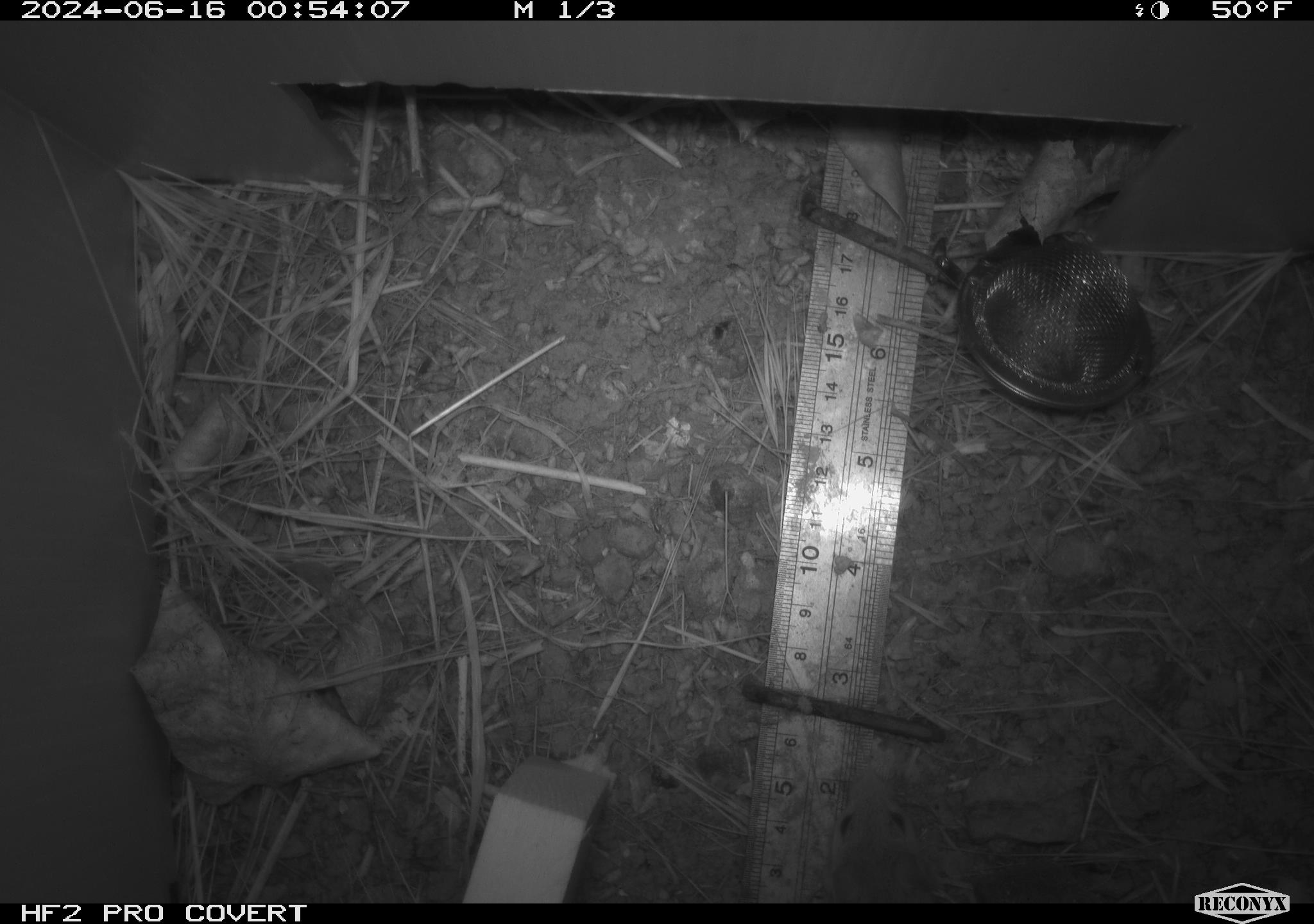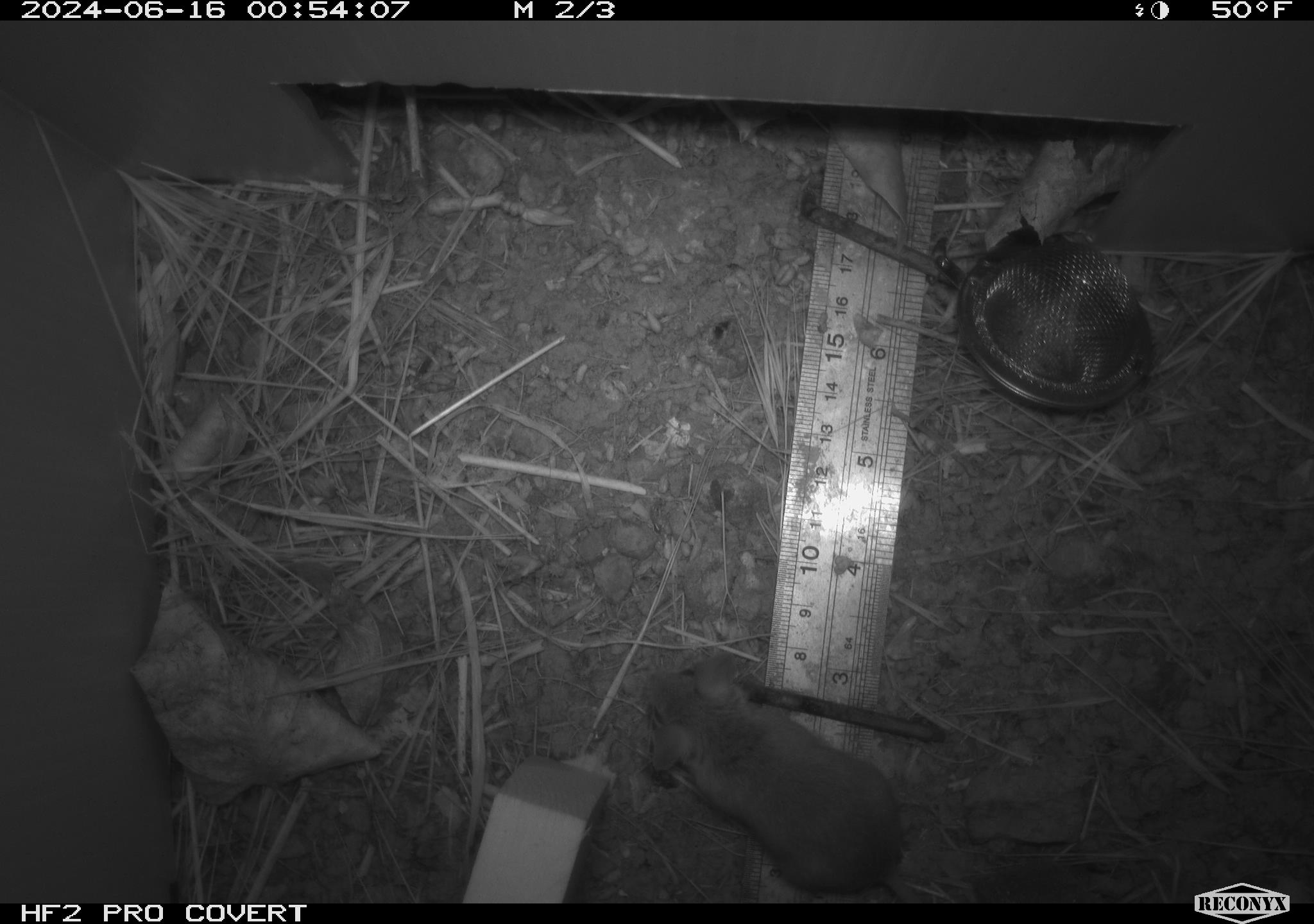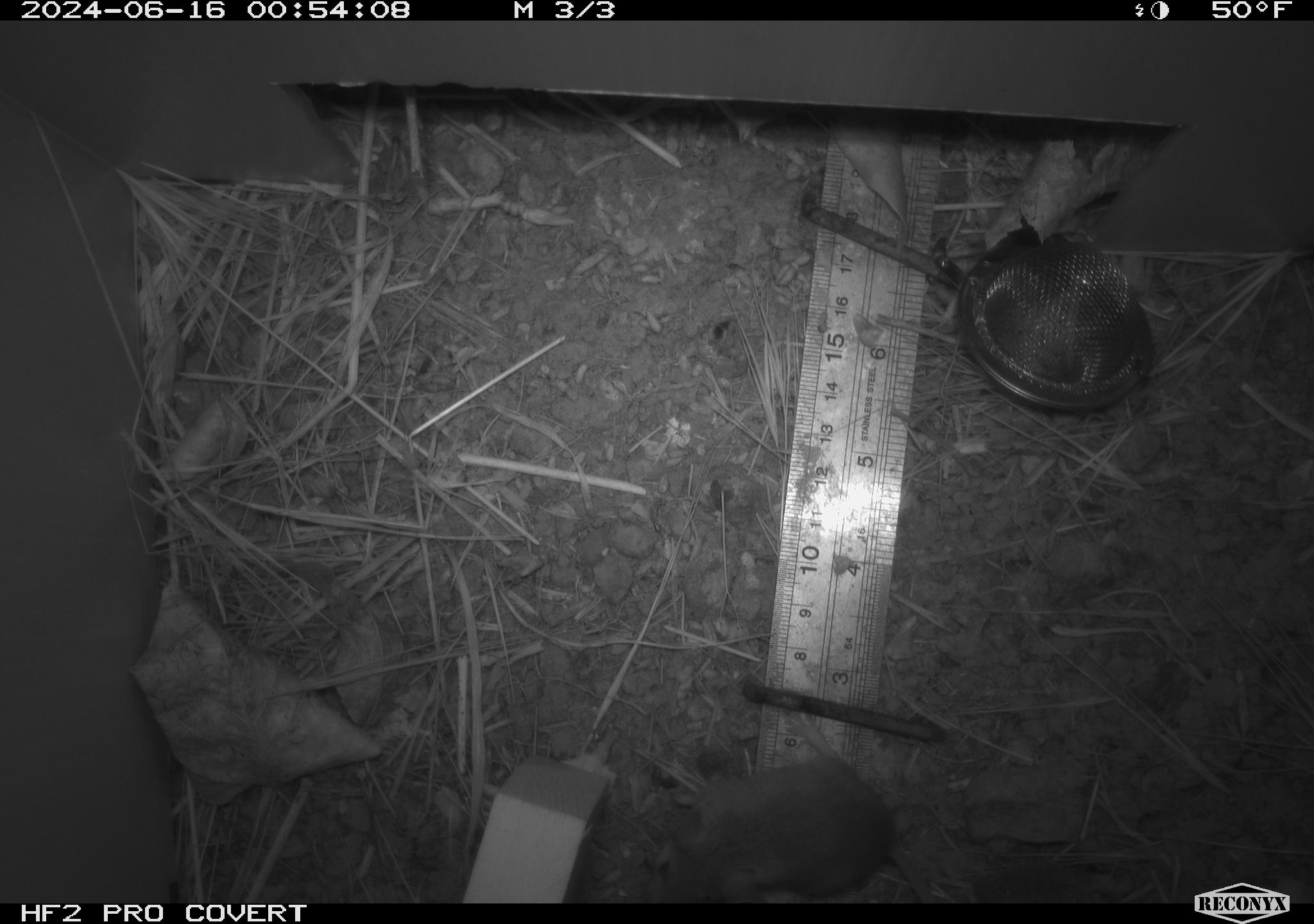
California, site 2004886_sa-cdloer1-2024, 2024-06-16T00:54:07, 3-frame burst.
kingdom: Animalia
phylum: Chordata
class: Mammalia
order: Rodentia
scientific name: Rodentia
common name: mouse species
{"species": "mouse species (Rodentia)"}